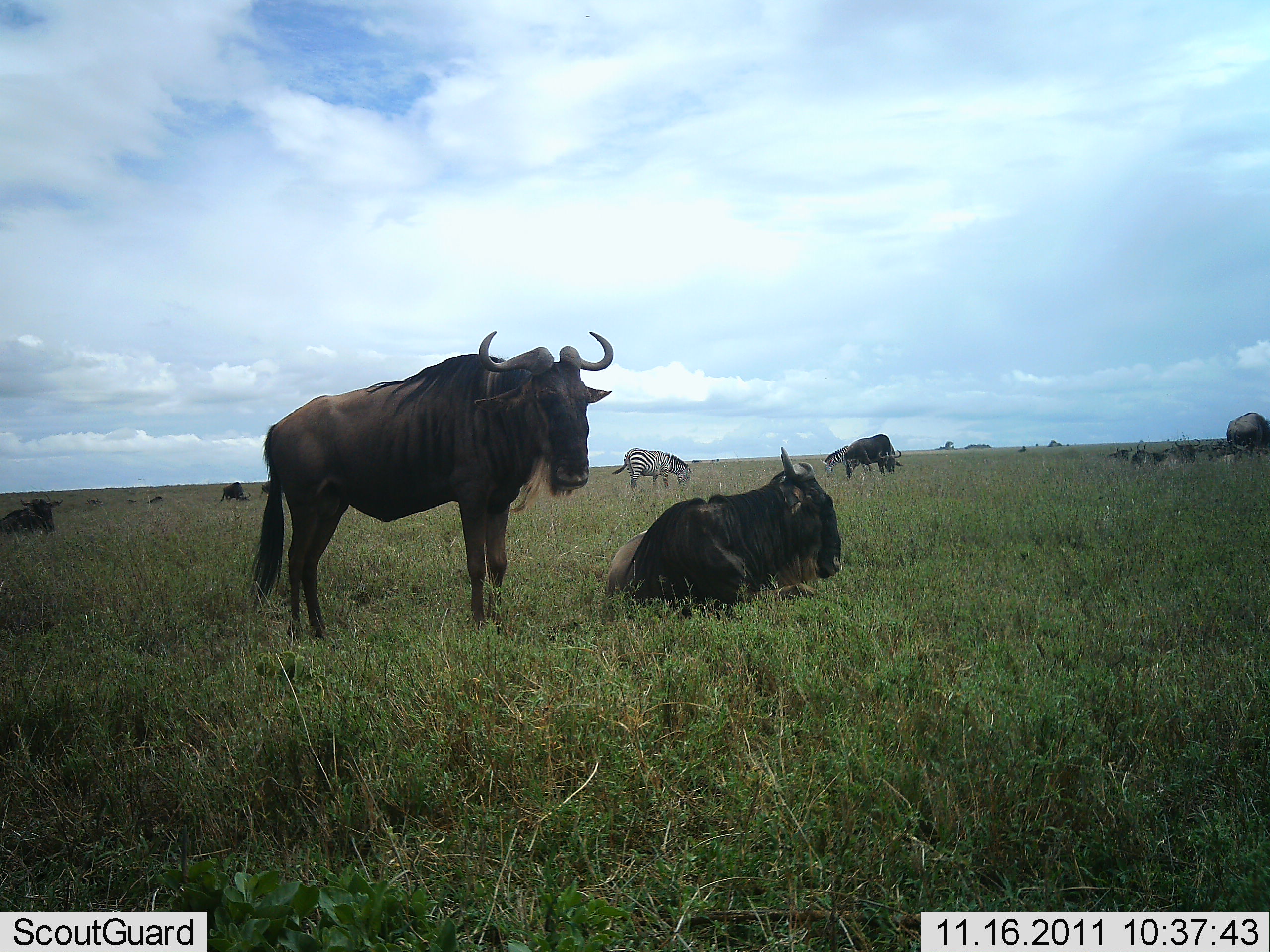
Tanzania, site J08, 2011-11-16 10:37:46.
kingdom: Animalia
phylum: Chordata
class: Mammalia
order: Artiodactyla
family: Bovidae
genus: Connochaetes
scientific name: Connochaetes taurinus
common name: blue wildebeest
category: wildebeest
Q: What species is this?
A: Wildebeest (blue wildebeest) (Connochaetes taurinus).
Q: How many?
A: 6.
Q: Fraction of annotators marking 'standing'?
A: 93%.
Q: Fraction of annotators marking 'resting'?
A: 100%.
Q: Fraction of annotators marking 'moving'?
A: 0%.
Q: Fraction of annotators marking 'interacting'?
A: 0%.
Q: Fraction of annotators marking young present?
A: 0%.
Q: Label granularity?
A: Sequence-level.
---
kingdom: Animalia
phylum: Chordata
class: Mammalia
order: Perissodactyla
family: Equidae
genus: Equus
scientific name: Equus quagga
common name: plains zebra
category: zebra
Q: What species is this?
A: Zebra (plains zebra) (Equus quagga).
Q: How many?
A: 1.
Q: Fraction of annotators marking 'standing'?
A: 43%.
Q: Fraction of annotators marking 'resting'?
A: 7%.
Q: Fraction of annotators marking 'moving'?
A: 0%.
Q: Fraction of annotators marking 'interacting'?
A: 0%.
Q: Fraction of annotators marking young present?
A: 0%.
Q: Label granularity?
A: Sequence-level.